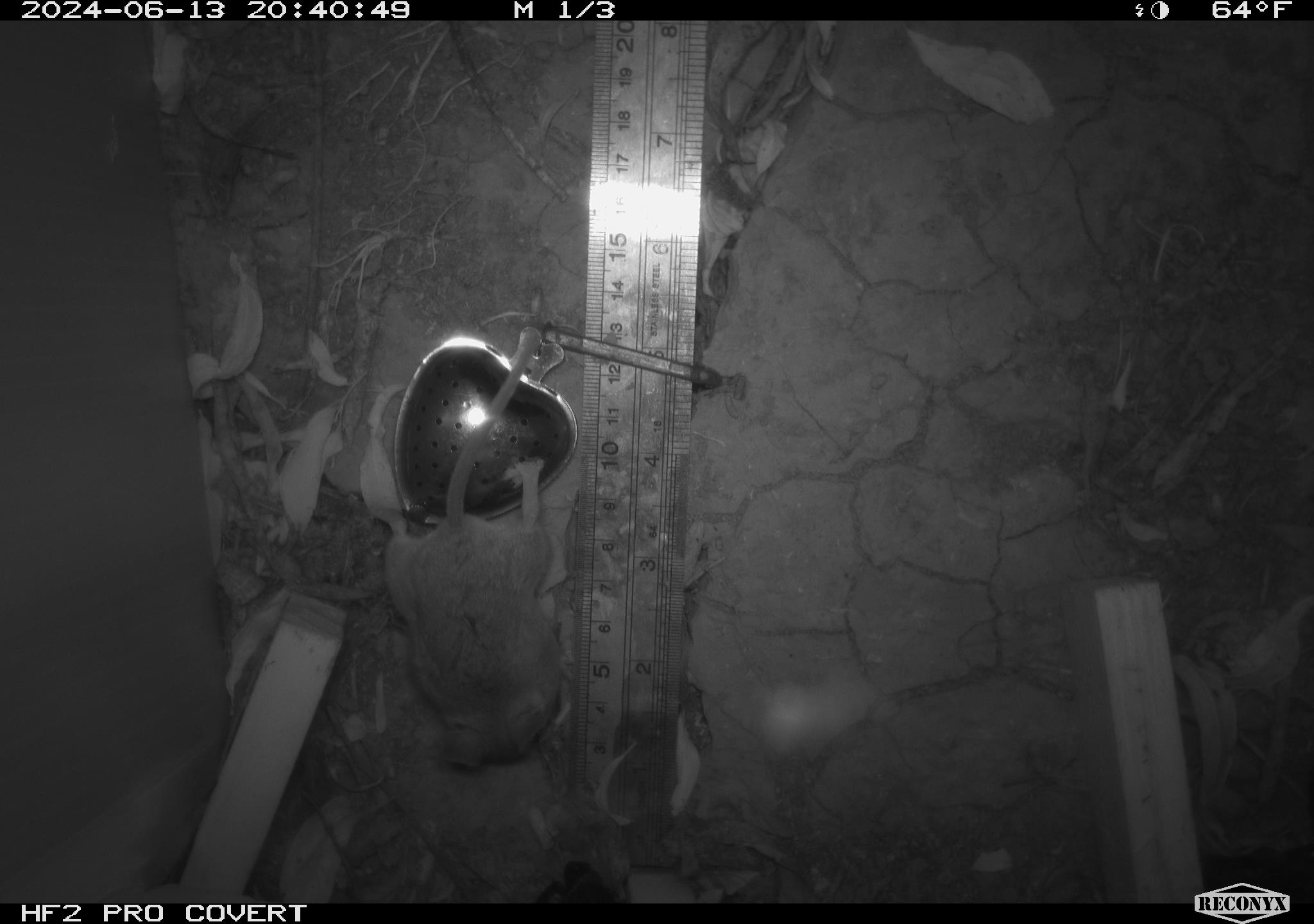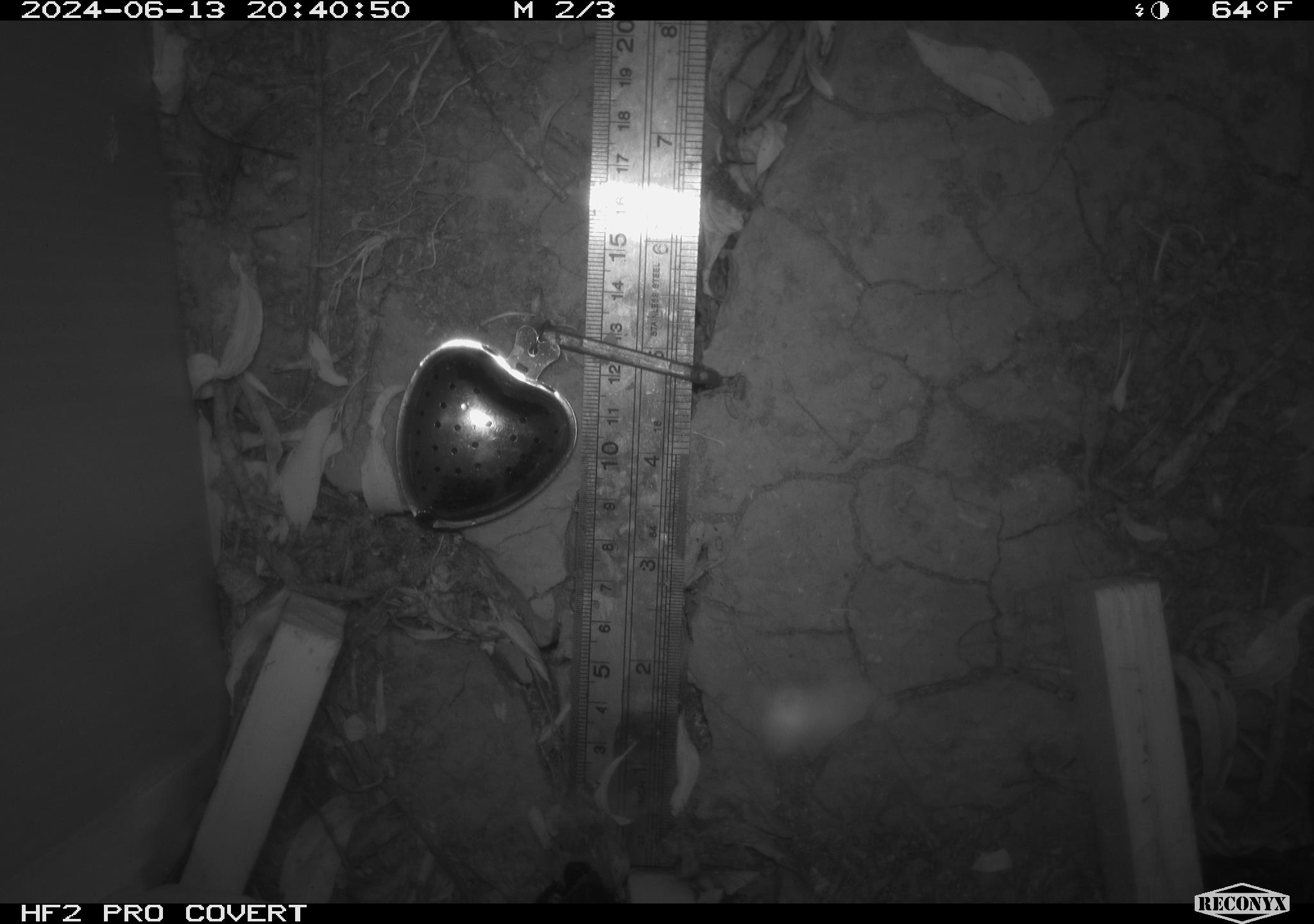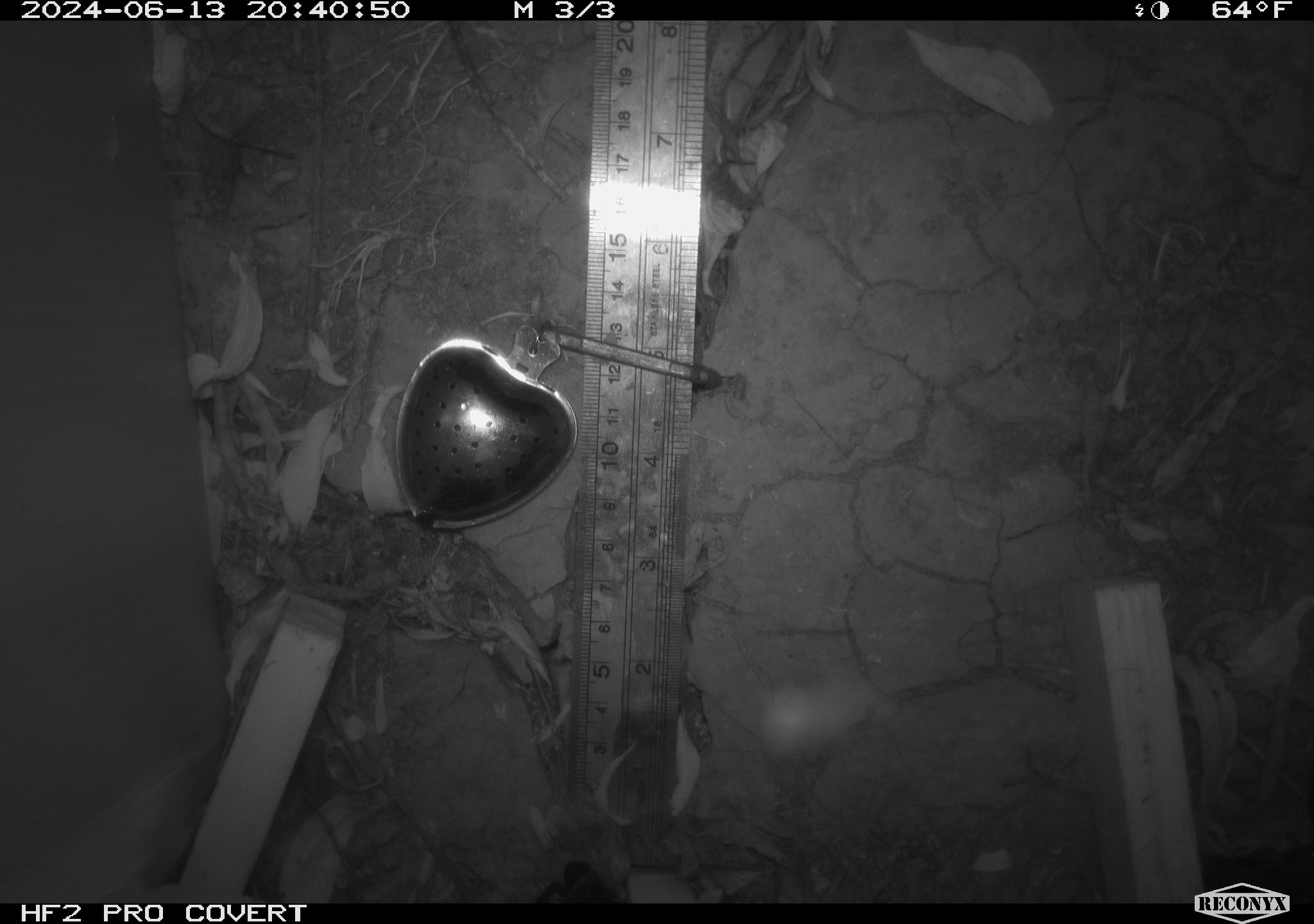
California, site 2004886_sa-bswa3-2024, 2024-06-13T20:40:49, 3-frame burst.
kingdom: Animalia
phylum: Chordata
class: Mammalia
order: Eulipotyphla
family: Soricidae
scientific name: Soricidae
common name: shrews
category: soricidae family